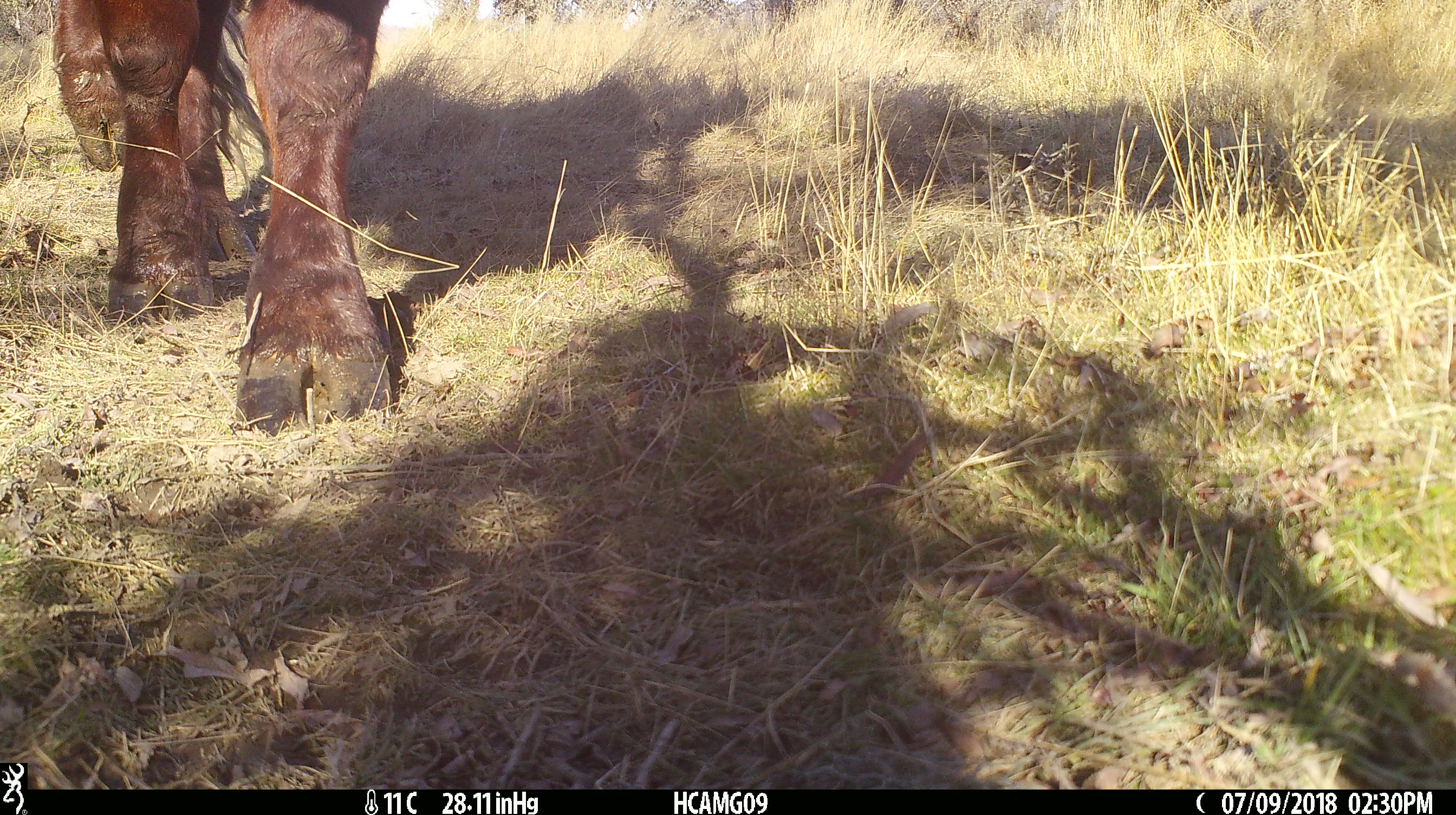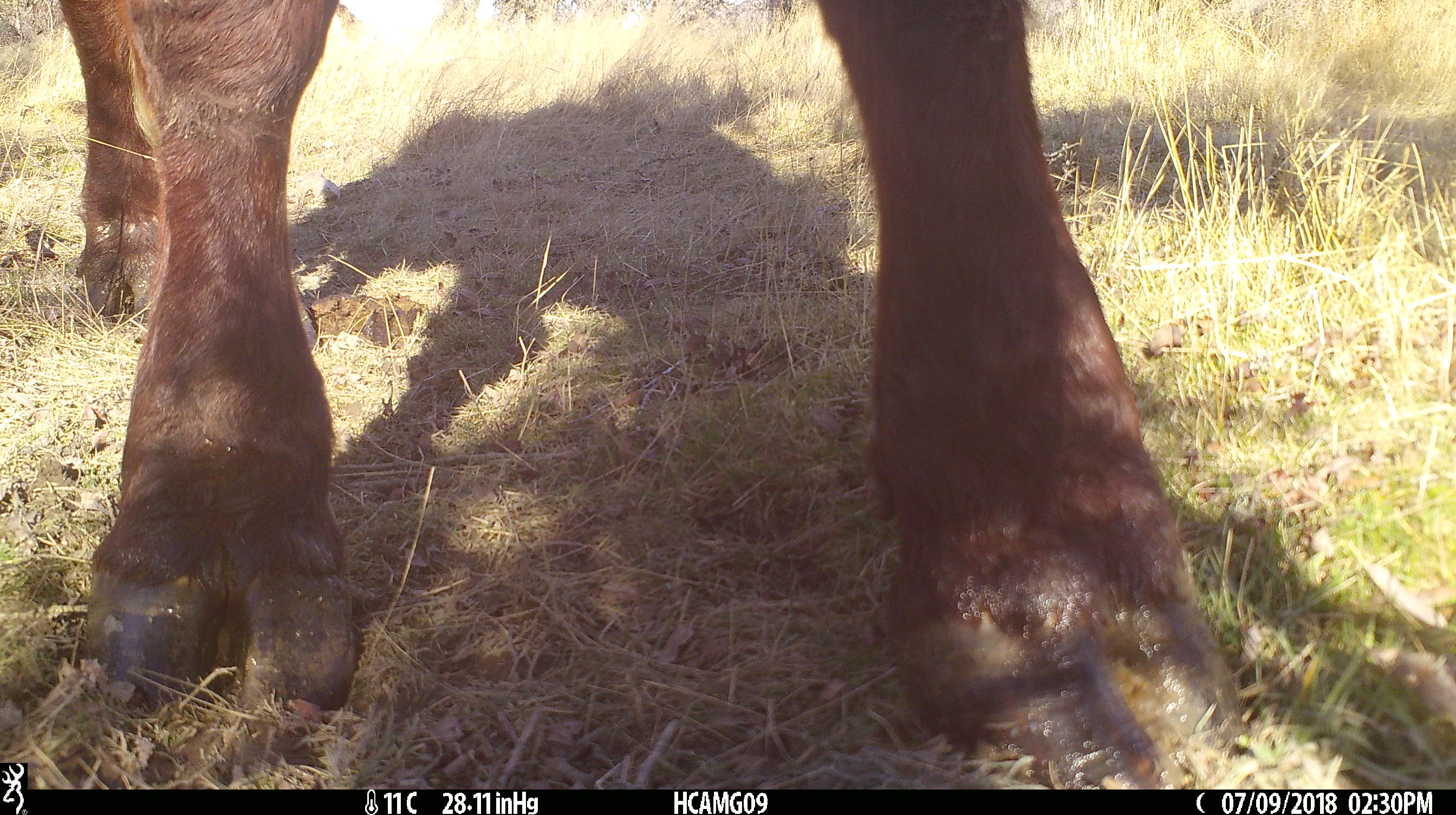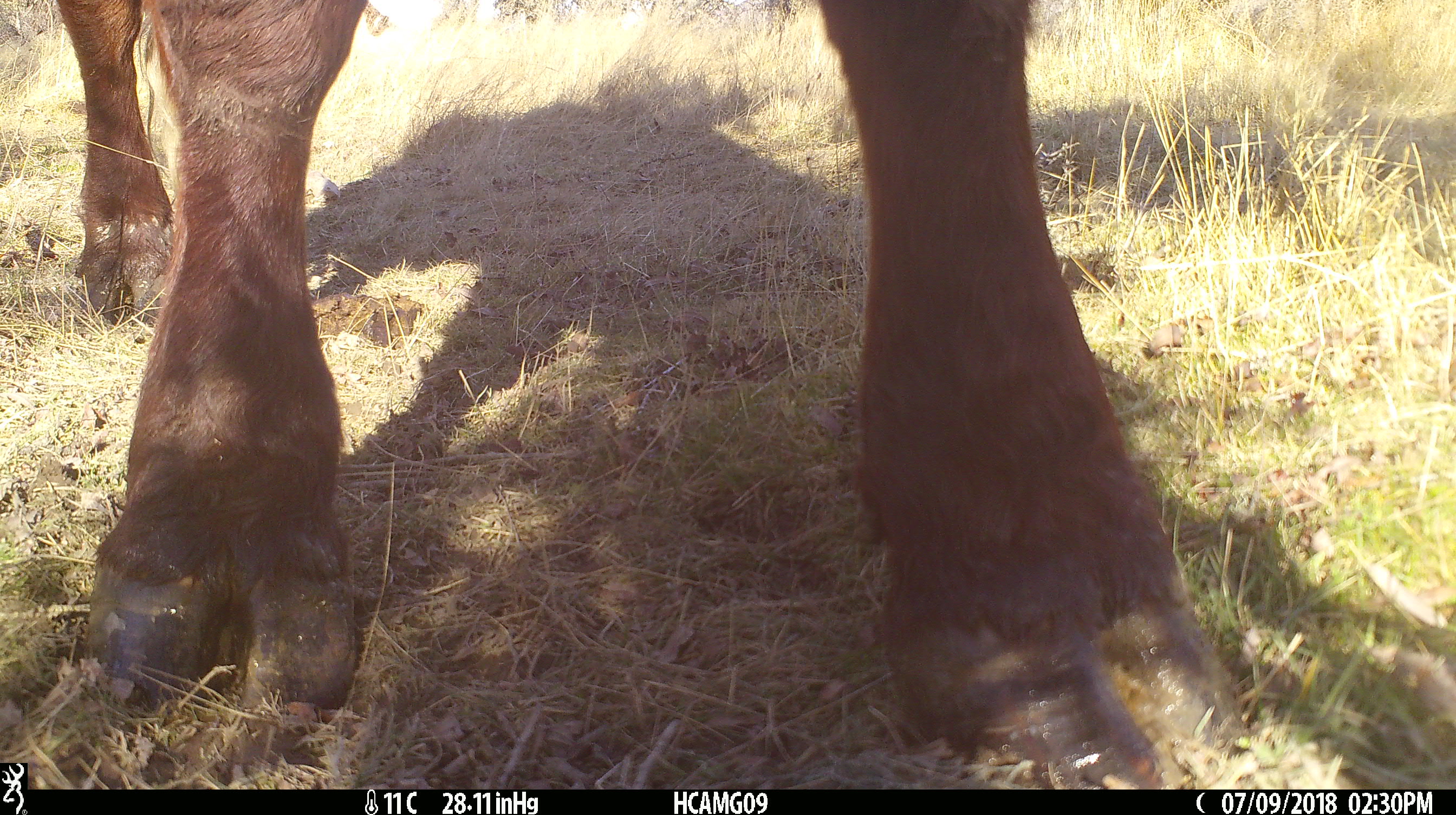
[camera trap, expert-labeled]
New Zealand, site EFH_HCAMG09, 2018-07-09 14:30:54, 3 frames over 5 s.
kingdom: Animalia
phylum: Chordata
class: Mammalia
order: Artiodactyla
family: Bovidae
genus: Bos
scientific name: Bos taurus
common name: domestic cow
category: cow